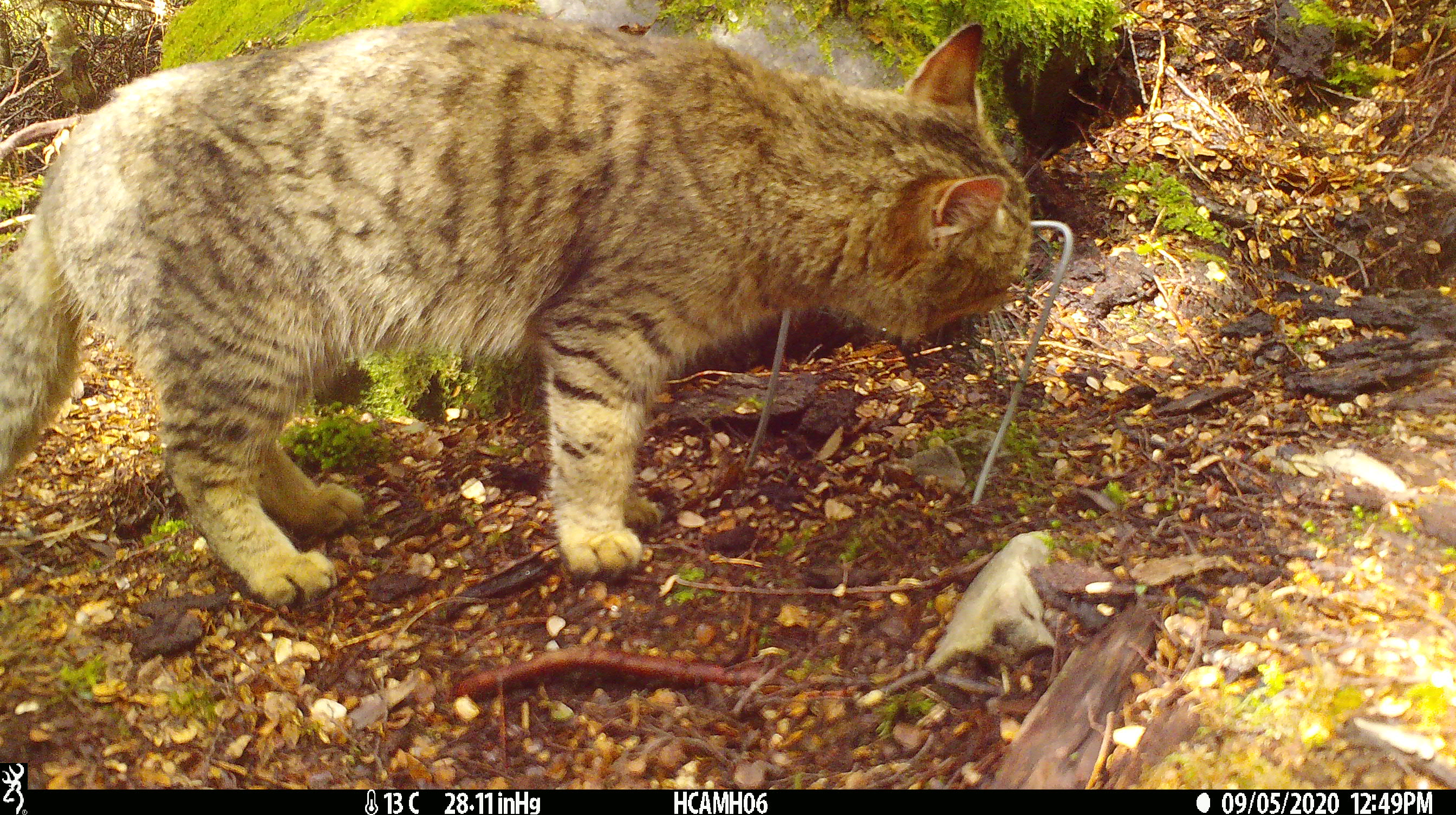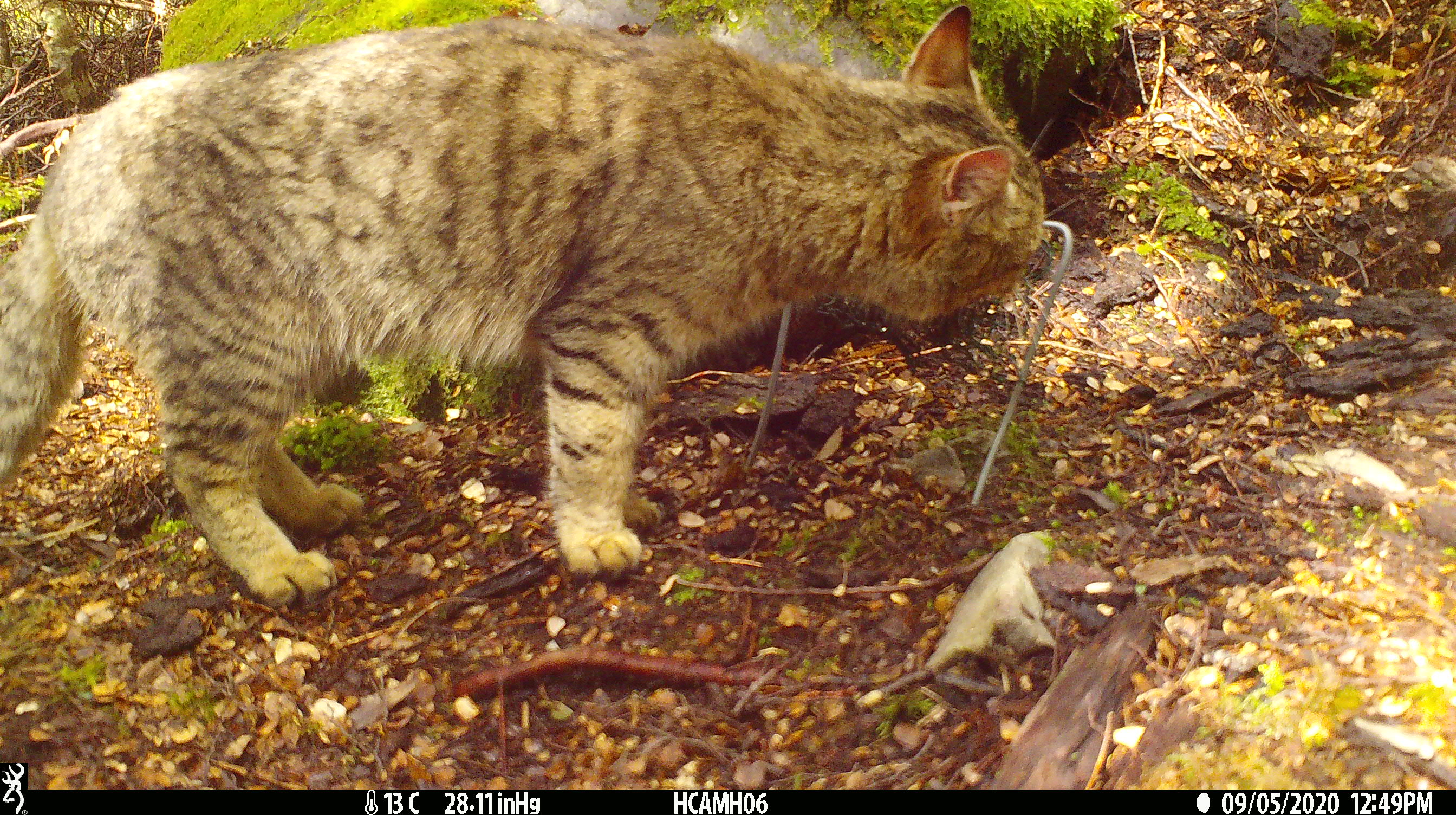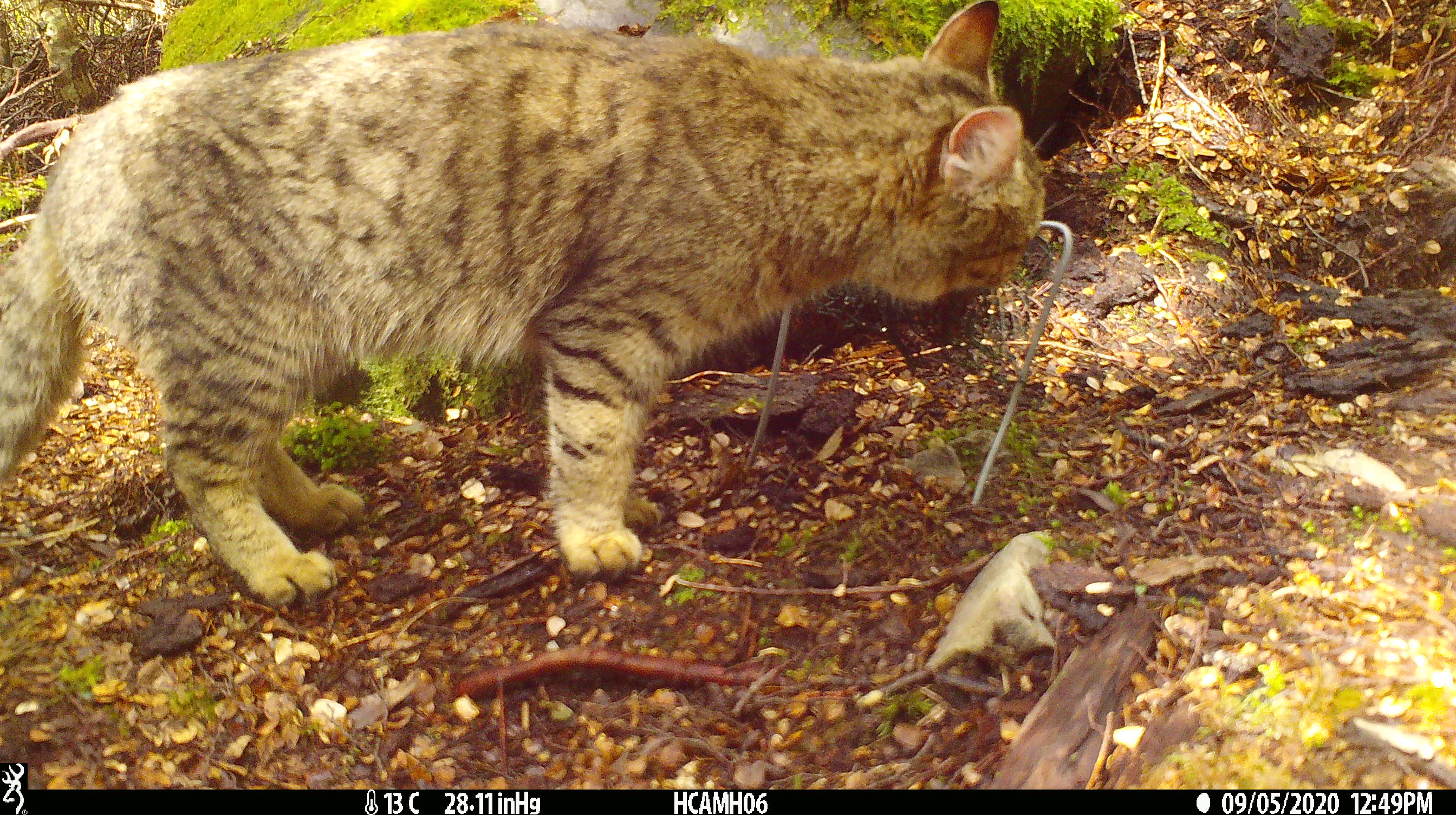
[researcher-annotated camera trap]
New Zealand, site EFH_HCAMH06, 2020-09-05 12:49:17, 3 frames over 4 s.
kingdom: Animalia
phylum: Chordata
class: Mammalia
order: Carnivora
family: Felidae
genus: Felis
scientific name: Felis catus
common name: domestic cat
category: cat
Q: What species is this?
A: Cat (domestic cat) (Felis catus).